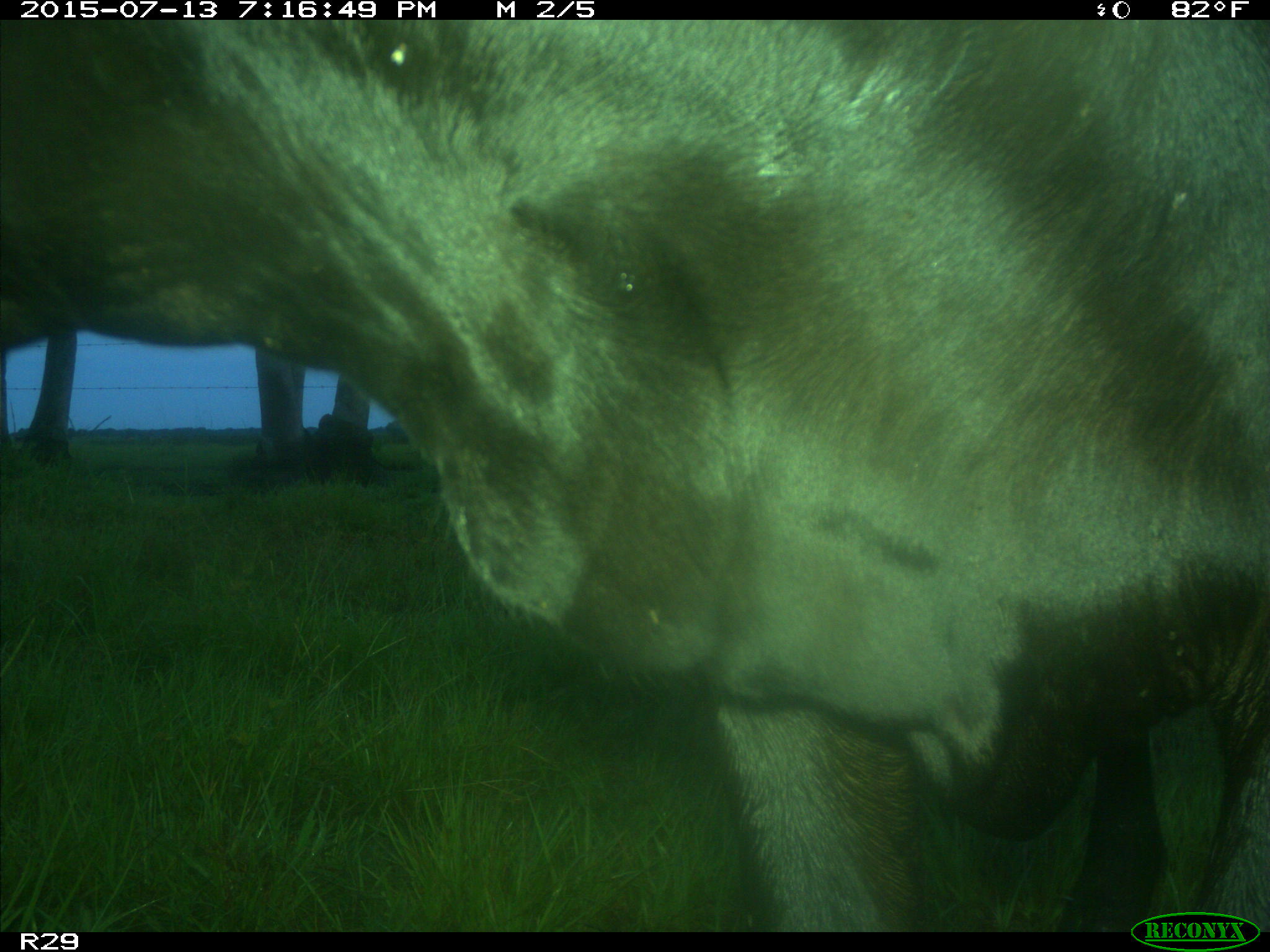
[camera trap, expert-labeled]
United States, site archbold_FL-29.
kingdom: Animalia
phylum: Chordata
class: Mammalia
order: Artiodactyla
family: Bovidae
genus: Bos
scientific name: Bos taurus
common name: domestic cow